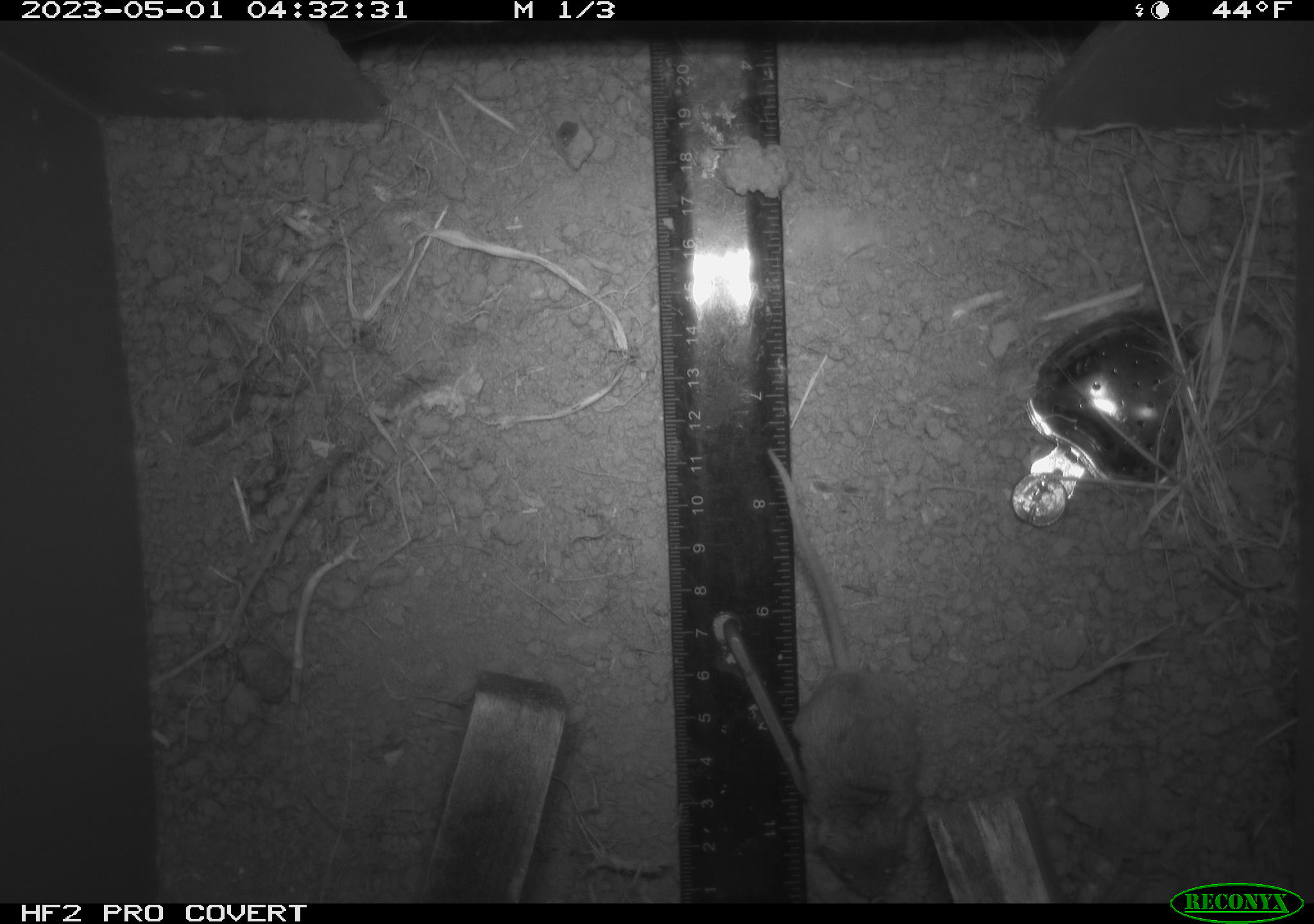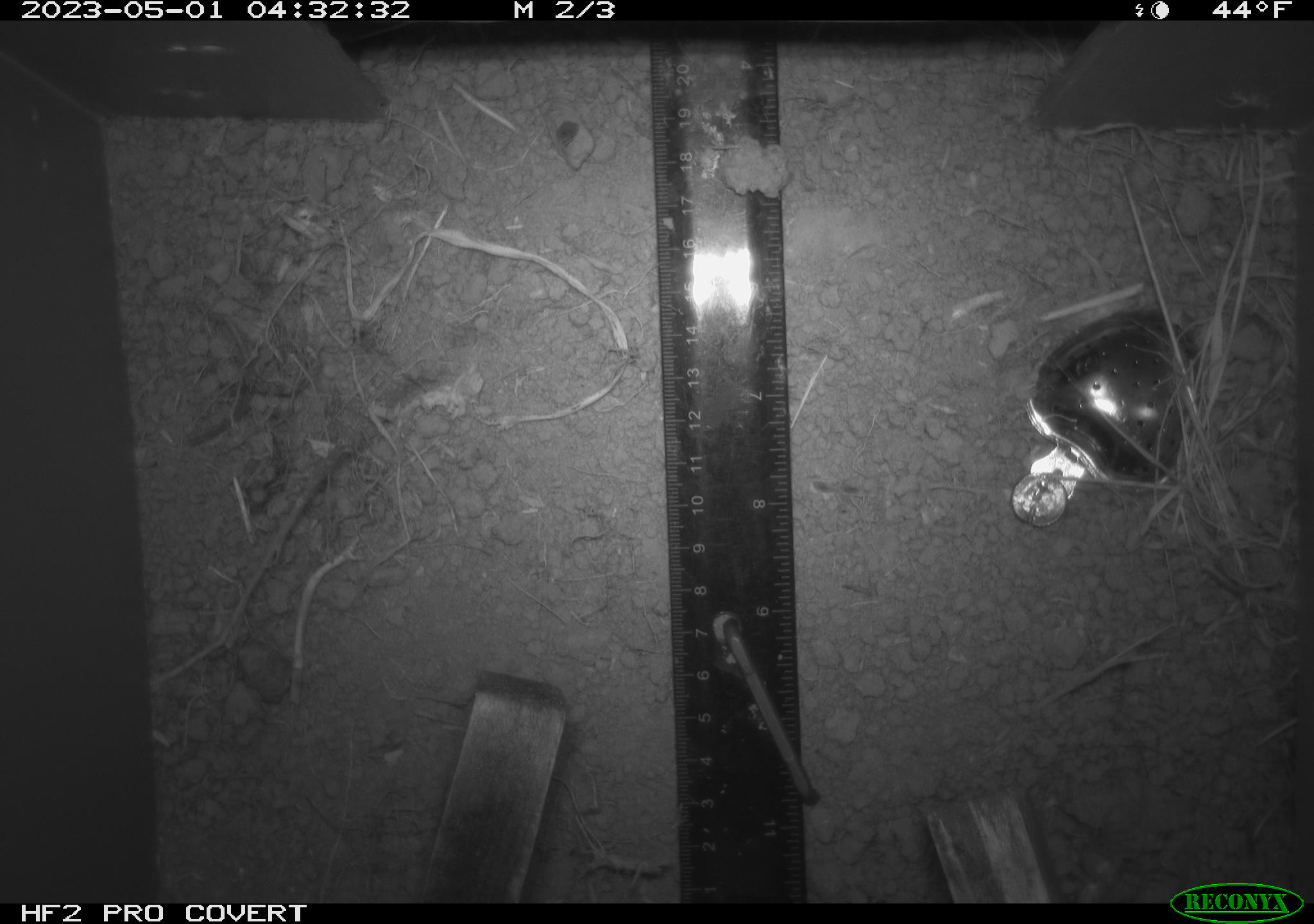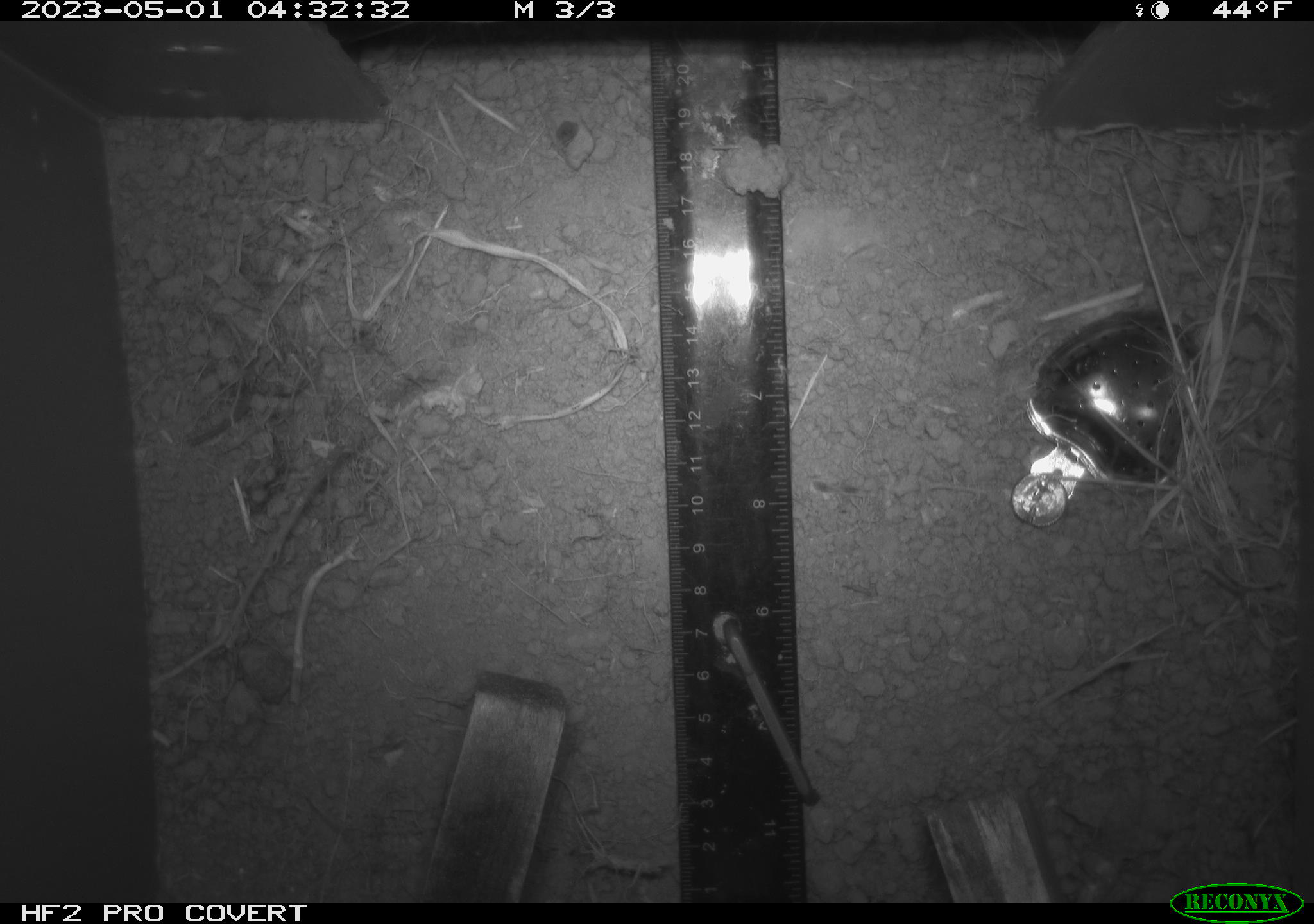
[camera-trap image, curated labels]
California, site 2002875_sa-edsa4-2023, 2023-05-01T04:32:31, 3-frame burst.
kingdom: Animalia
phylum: Chordata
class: Mammalia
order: Rodentia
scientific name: Rodentia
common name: mouse species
Mouse species (Rodentia).